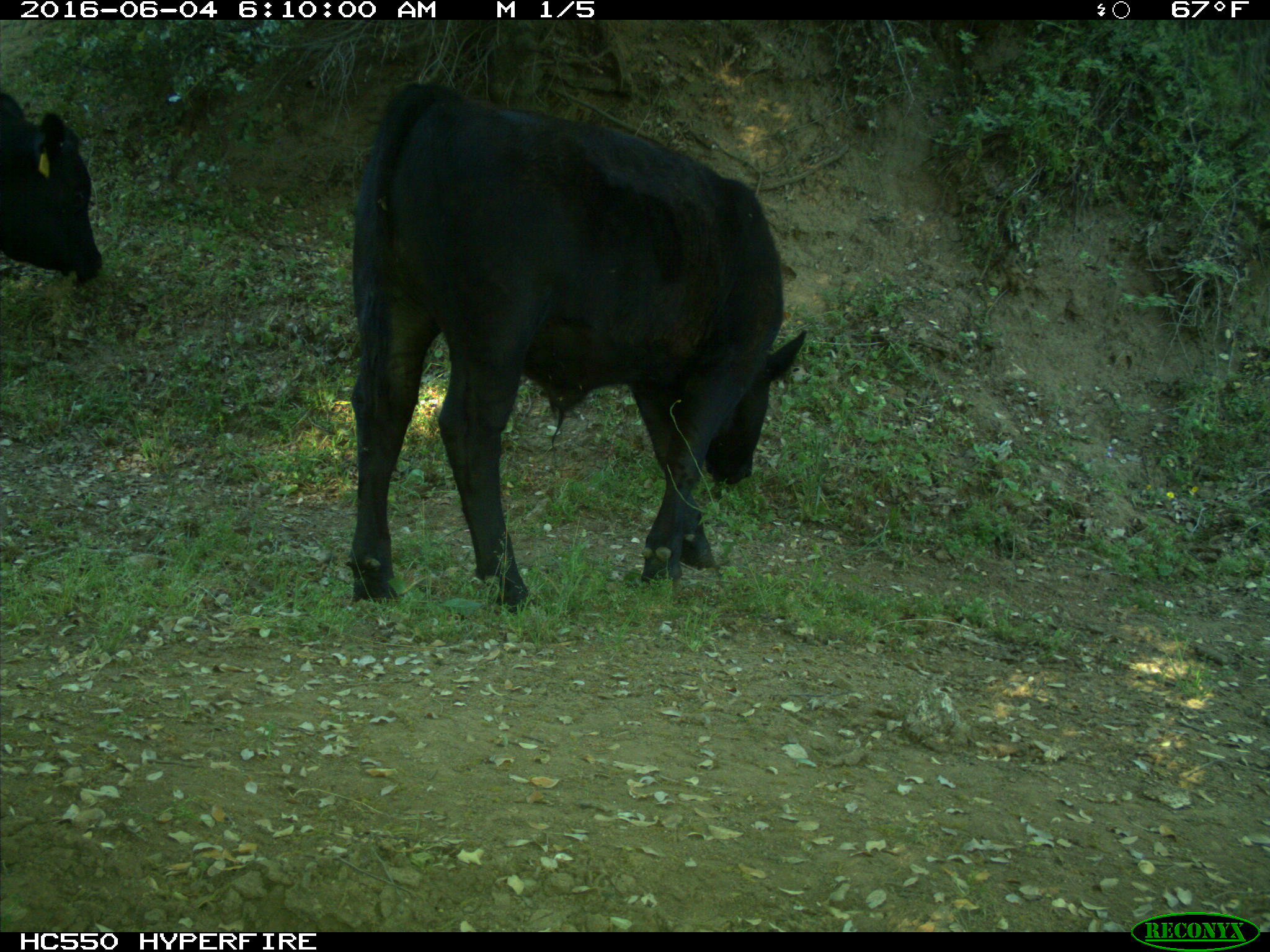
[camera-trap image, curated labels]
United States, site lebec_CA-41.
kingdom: Animalia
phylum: Chordata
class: Mammalia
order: Artiodactyla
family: Bovidae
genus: Bos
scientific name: Bos taurus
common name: domestic cow